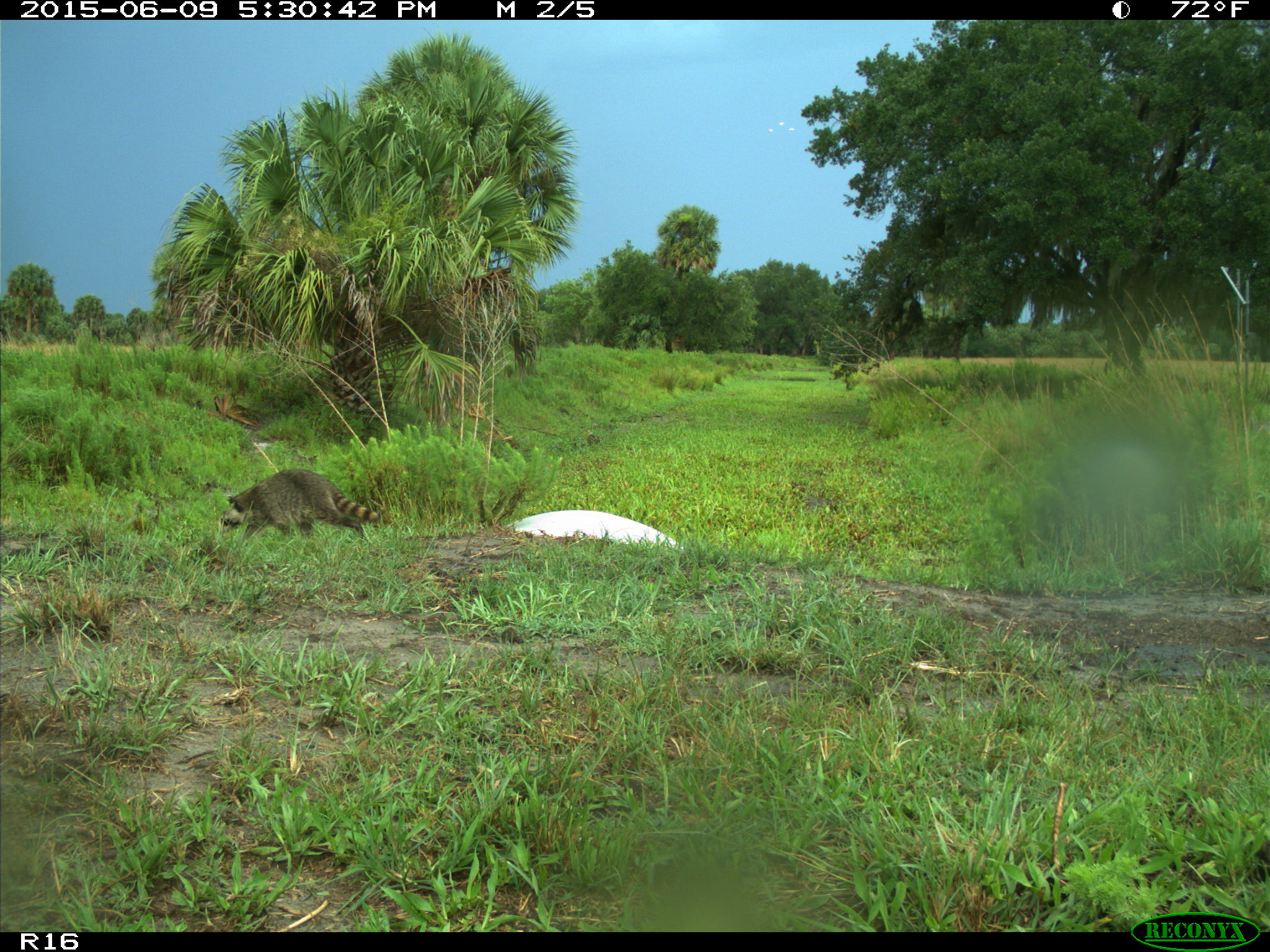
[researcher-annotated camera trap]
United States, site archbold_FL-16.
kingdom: Animalia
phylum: Chordata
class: Mammalia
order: Carnivora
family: Procyonidae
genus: Procyon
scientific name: Procyon lotor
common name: common raccoon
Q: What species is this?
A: Procyon lotor (common raccoon).